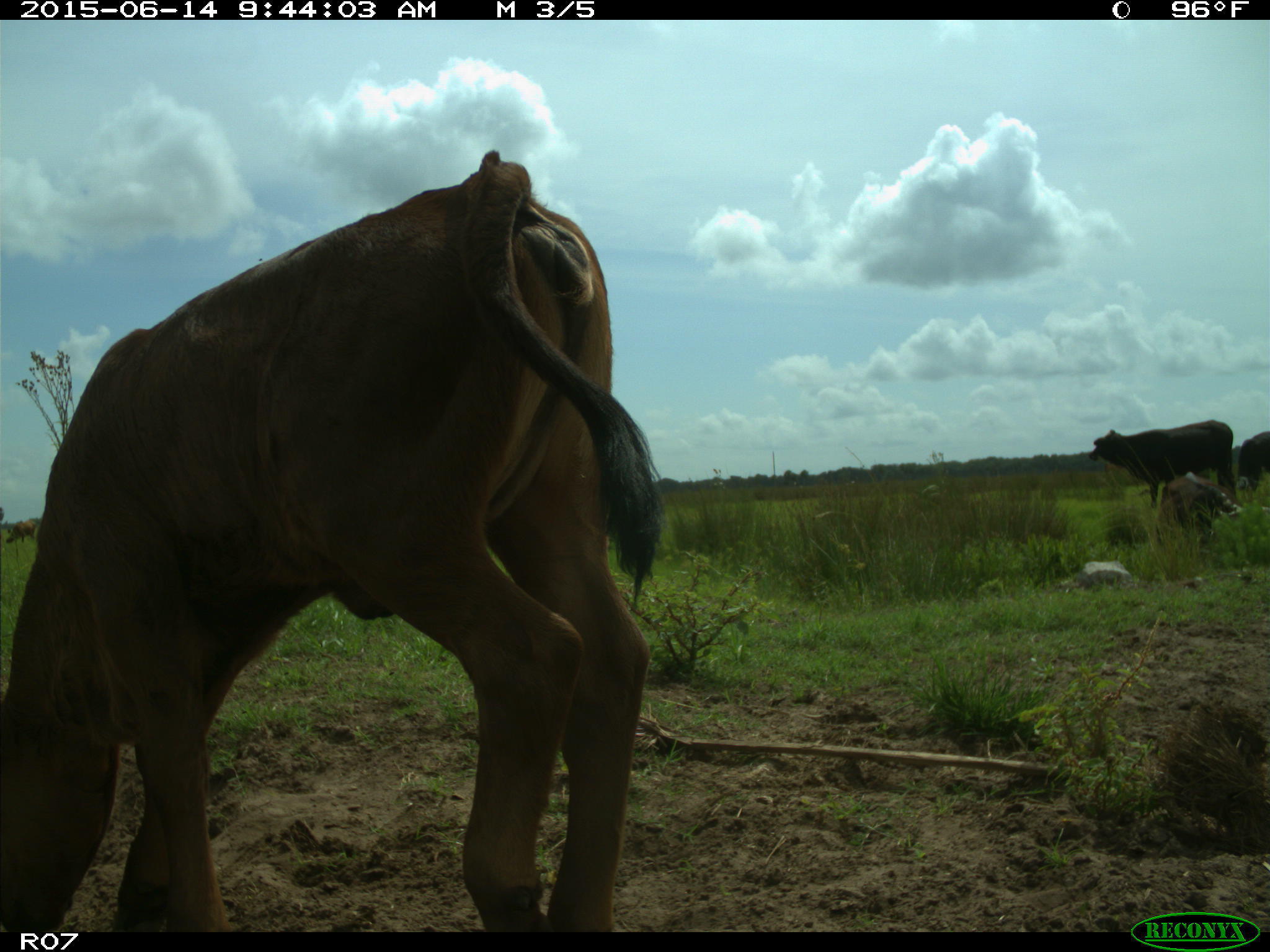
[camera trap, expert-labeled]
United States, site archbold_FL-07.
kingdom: Animalia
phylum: Chordata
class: Mammalia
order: Artiodactyla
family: Bovidae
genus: Bos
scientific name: Bos taurus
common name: domestic cow